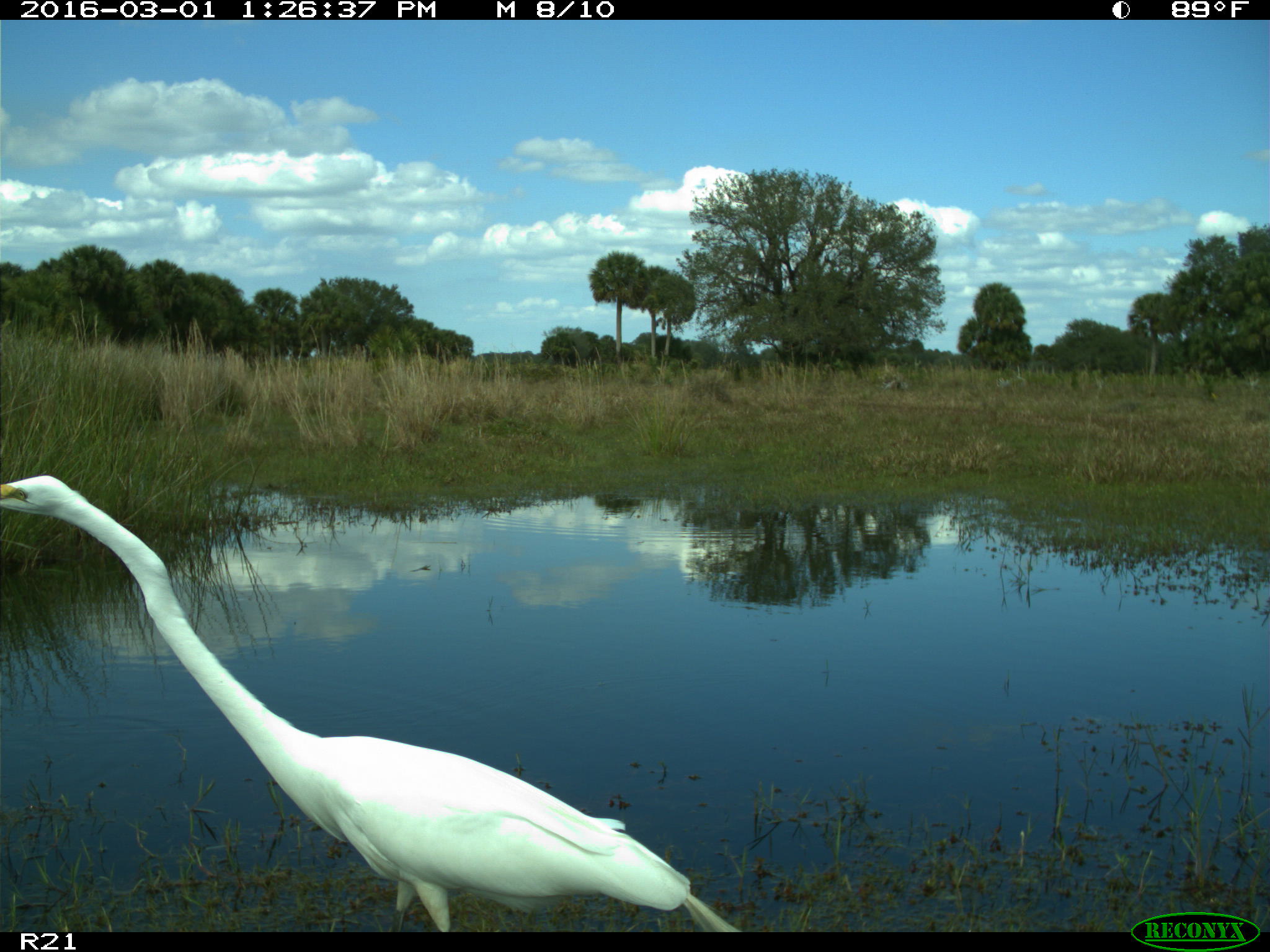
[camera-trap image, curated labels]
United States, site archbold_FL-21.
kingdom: Animalia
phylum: Chordata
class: Aves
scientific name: Aves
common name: birds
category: unidentified bird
Unidentified bird (birds) (Aves).